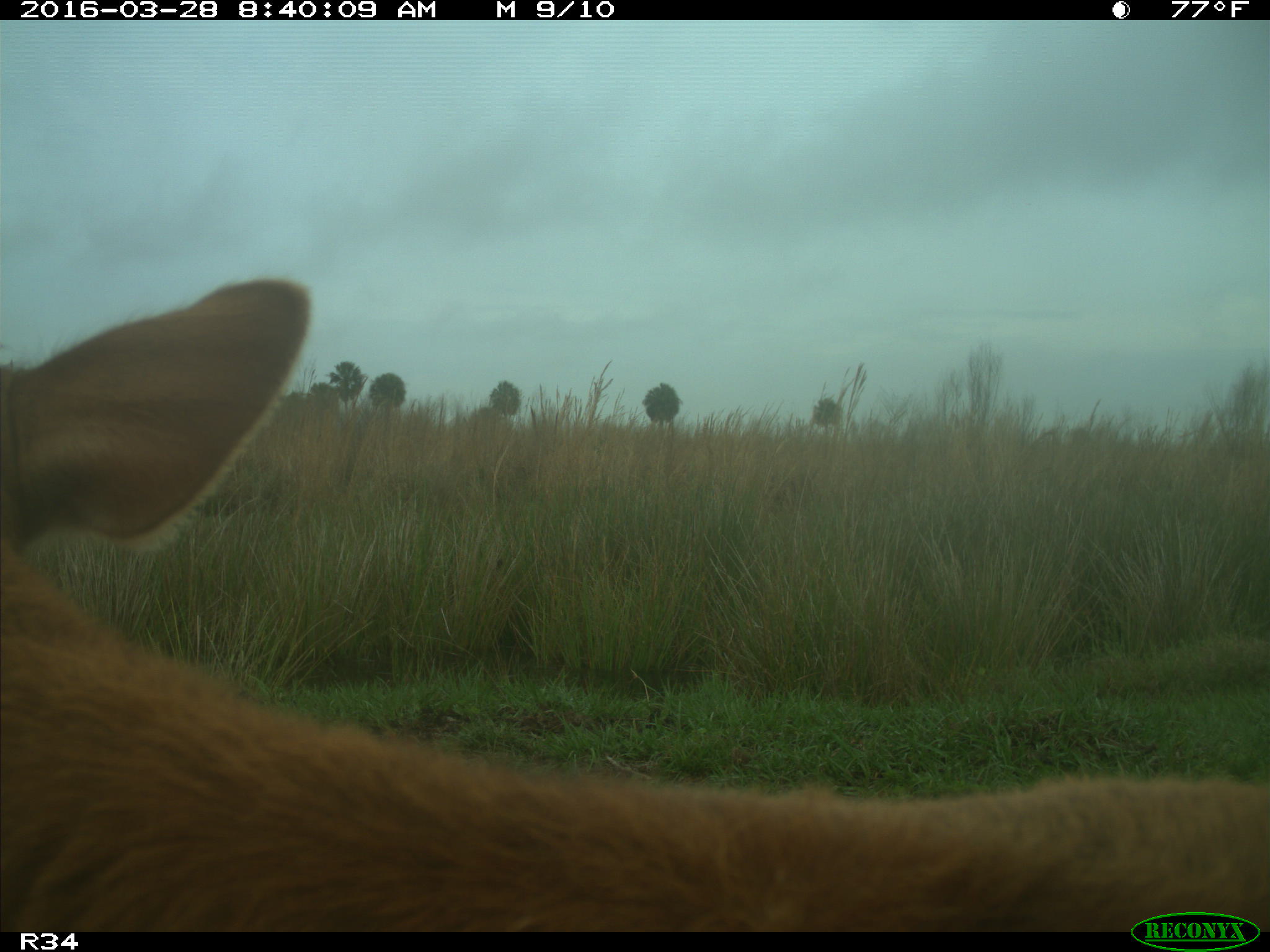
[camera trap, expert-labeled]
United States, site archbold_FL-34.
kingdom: Animalia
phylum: Chordata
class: Mammalia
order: Artiodactyla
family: Bovidae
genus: Bos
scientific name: Bos taurus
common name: domestic cow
Bos taurus (domestic cow).